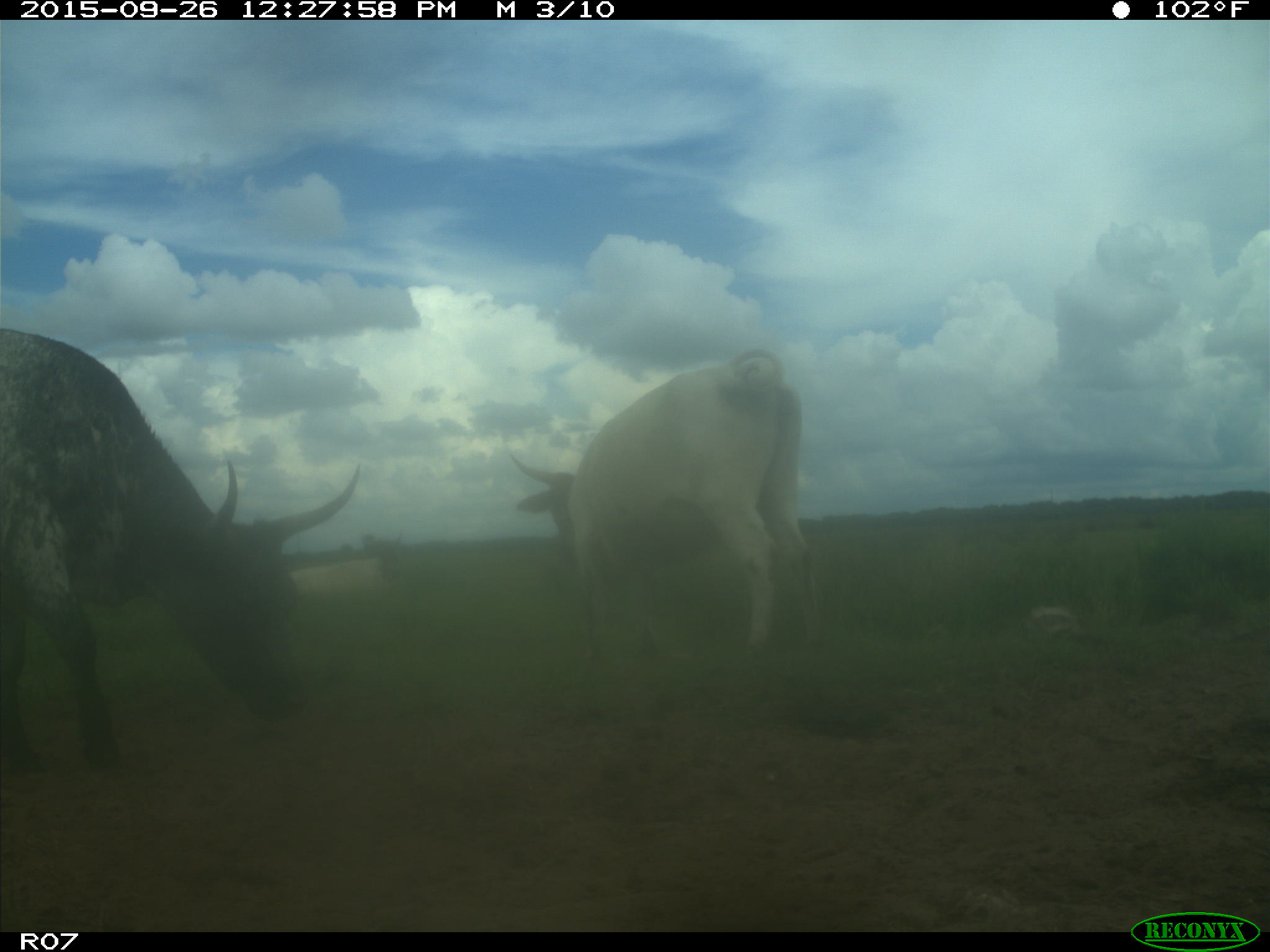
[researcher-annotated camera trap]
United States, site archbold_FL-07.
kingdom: Animalia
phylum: Chordata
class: Mammalia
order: Artiodactyla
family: Bovidae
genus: Bos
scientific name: Bos taurus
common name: domestic cow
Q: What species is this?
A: Bos taurus (domestic cow).